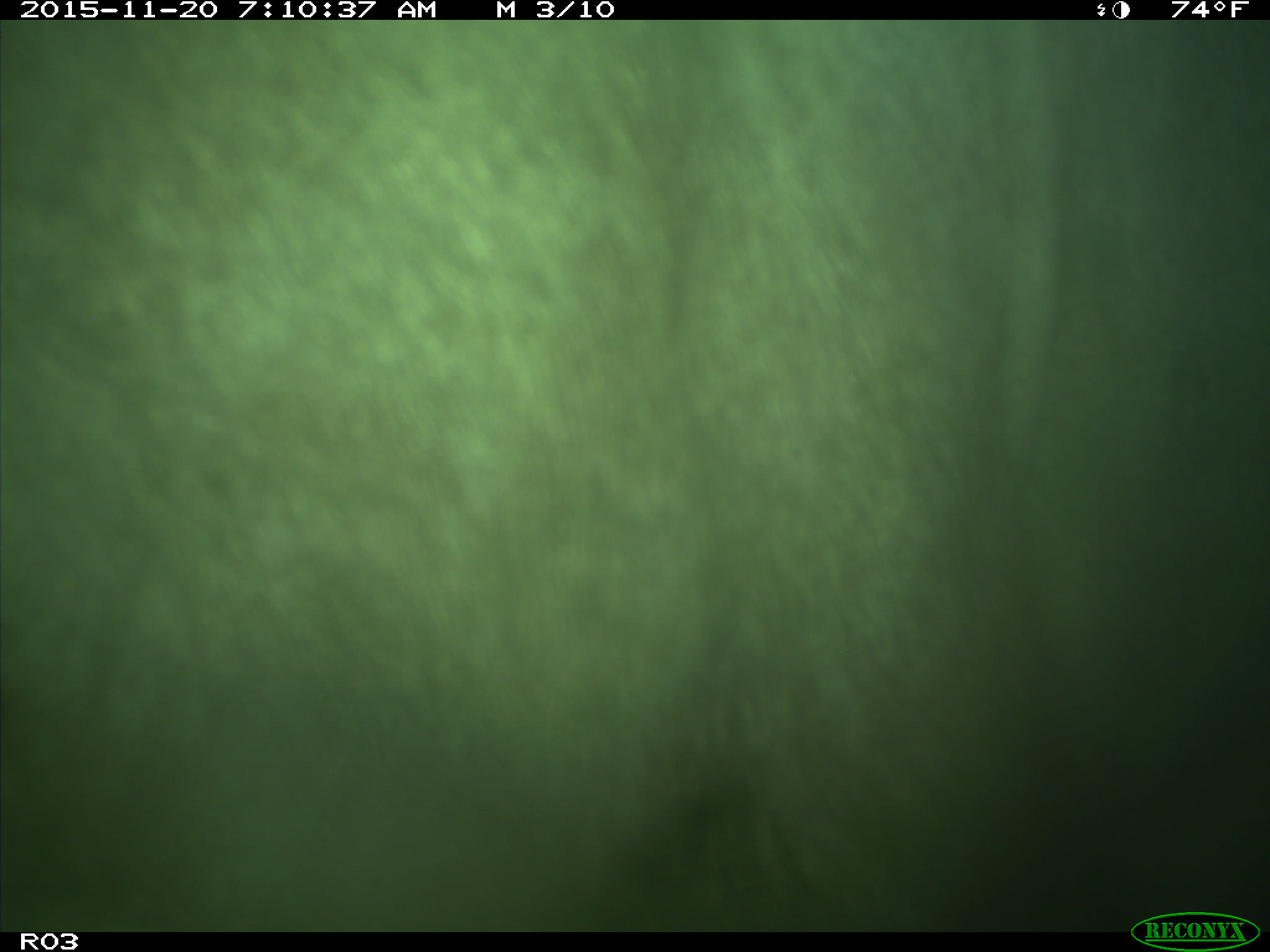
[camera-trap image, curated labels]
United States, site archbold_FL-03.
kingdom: Animalia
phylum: Chordata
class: Mammalia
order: Artiodactyla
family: Bovidae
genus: Bos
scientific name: Bos taurus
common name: domestic cow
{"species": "Bos taurus (domestic cow)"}